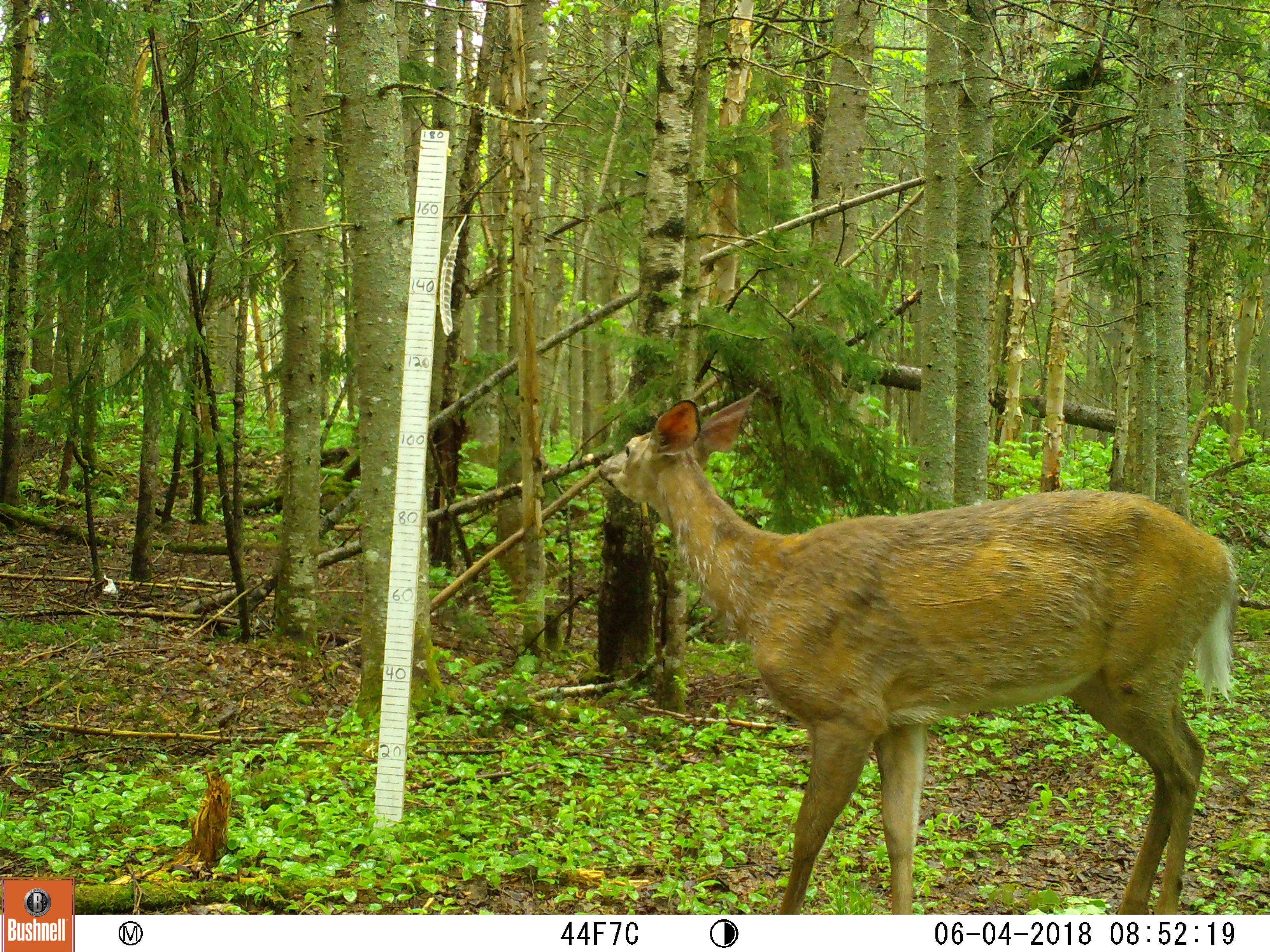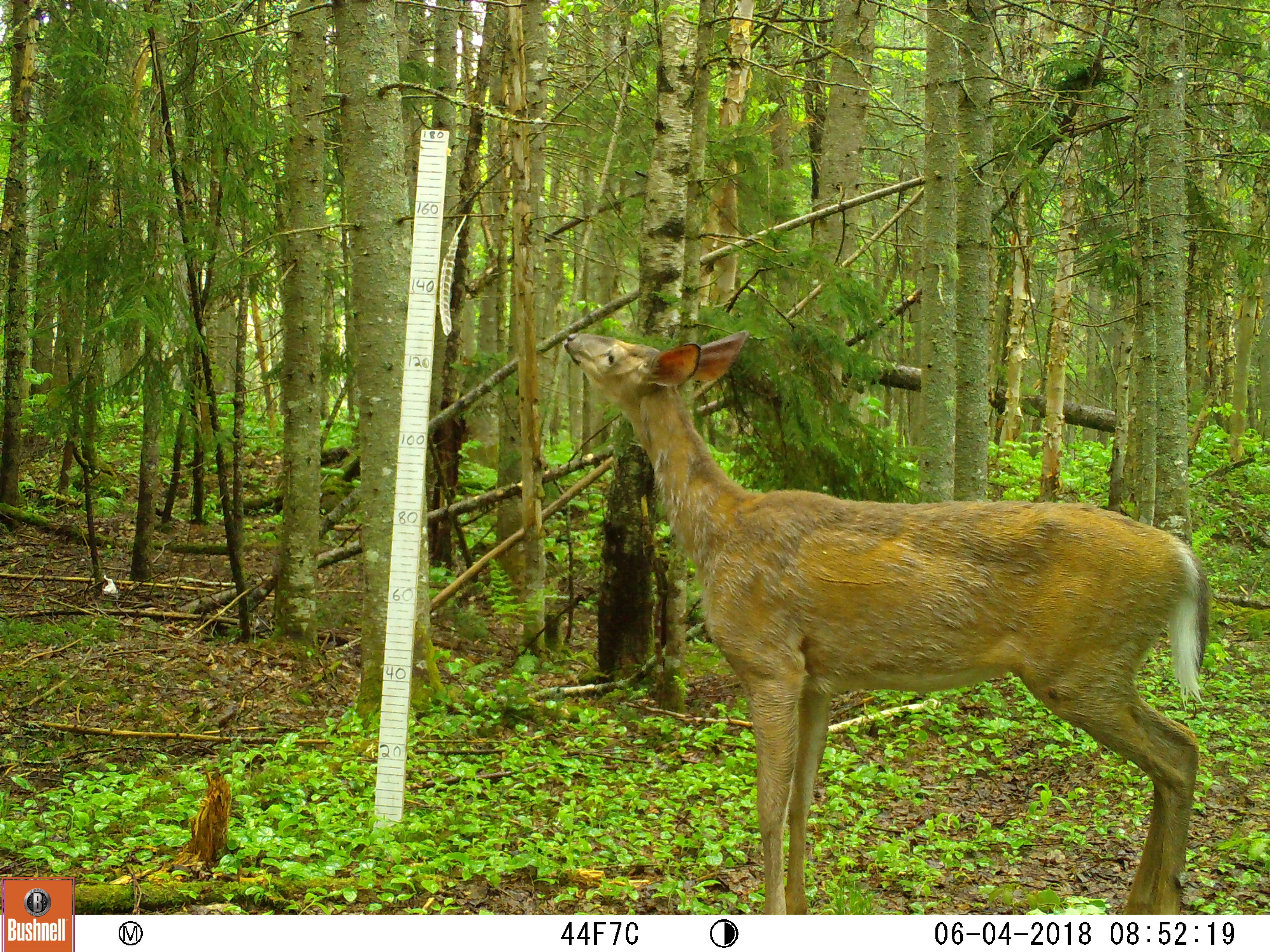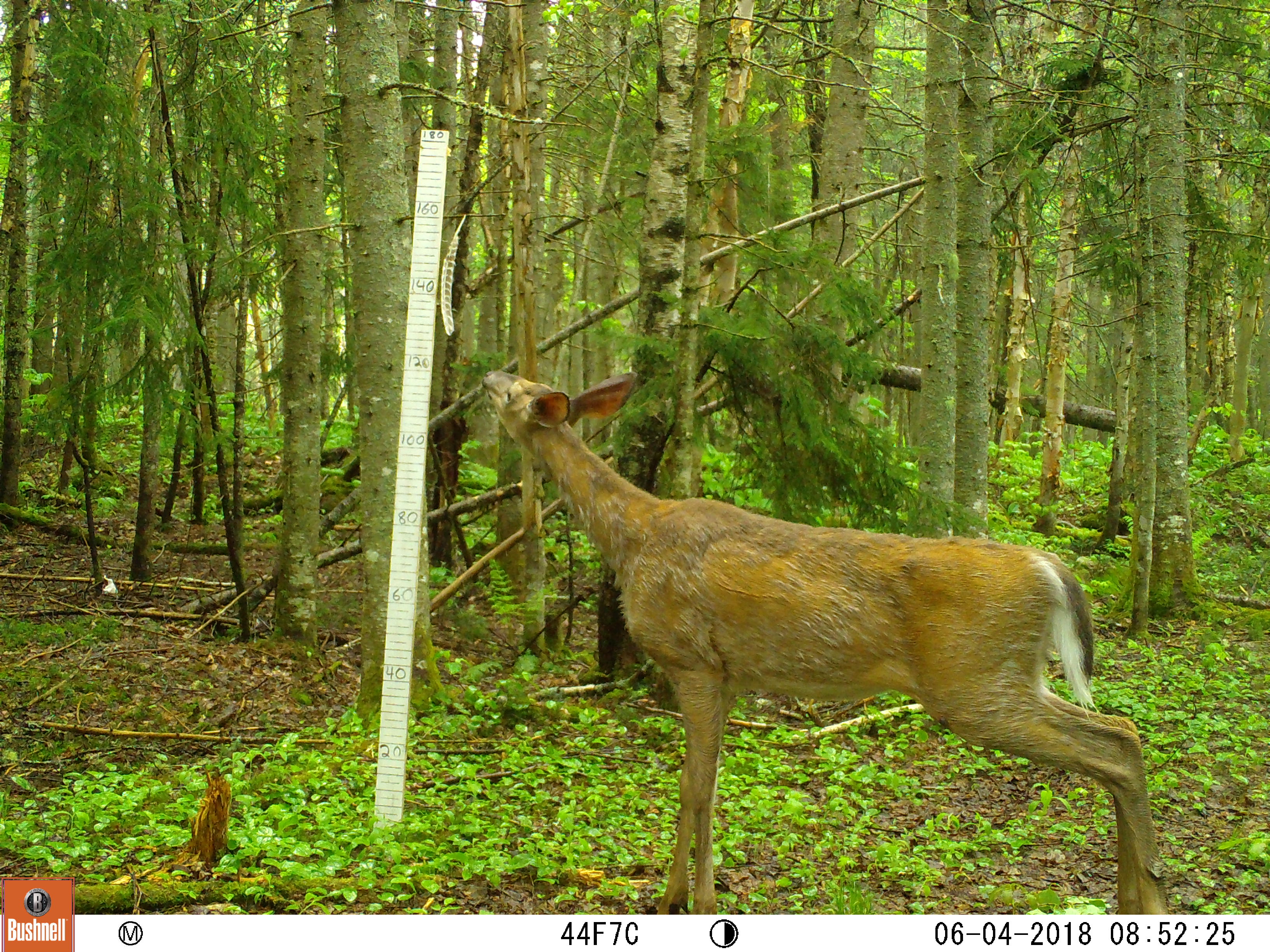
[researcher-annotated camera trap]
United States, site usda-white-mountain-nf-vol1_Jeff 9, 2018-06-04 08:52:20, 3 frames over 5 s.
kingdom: Animalia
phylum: Chordata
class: Mammalia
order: Artiodactyla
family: Cervidae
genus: Odocoileus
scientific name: Odocoileus virginianus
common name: white-tailed deer